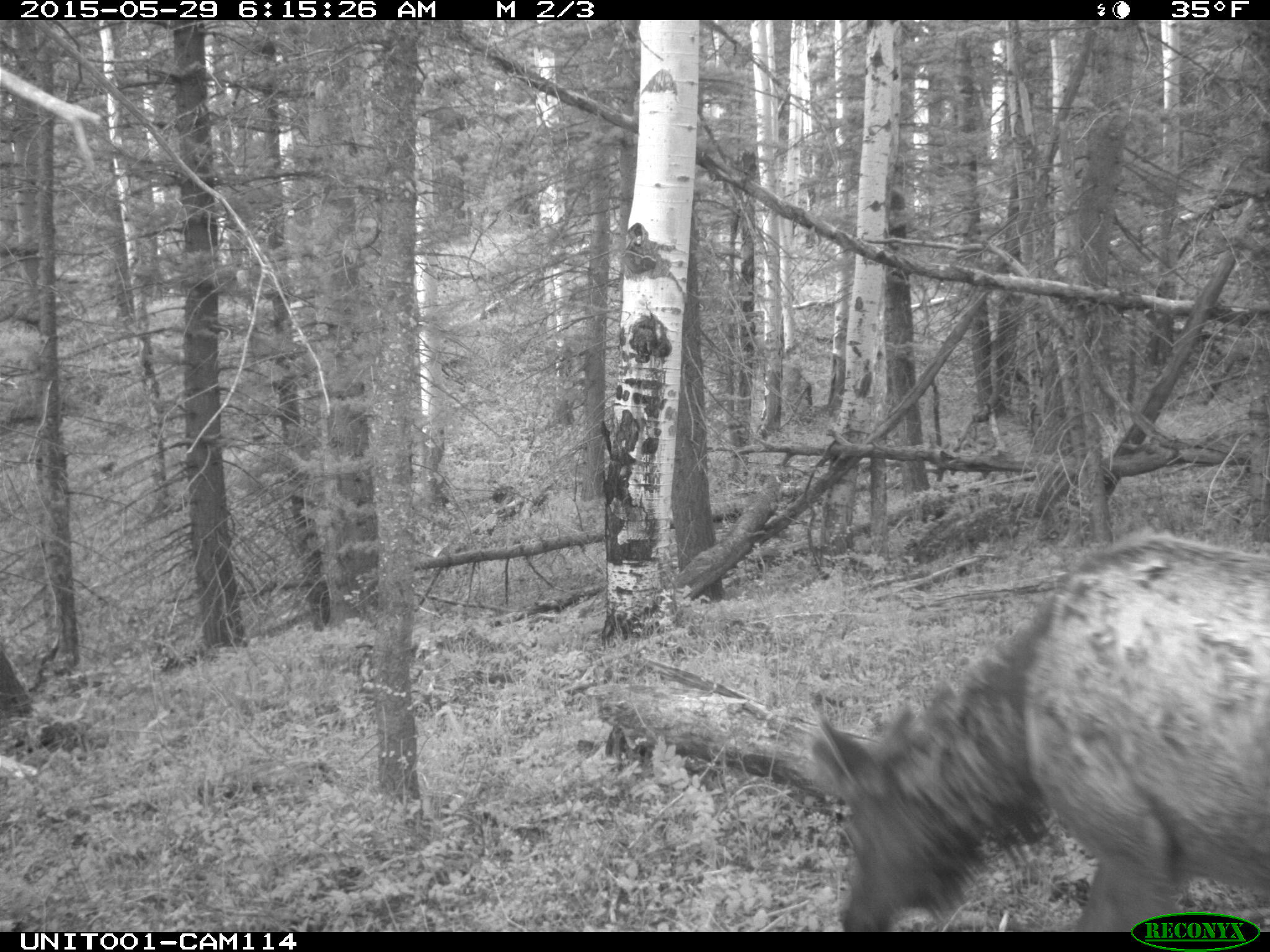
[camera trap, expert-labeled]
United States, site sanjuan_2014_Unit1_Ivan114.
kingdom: Animalia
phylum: Chordata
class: Mammalia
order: Artiodactyla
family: Cervidae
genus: Cervus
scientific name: Cervus elaphus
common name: red deer